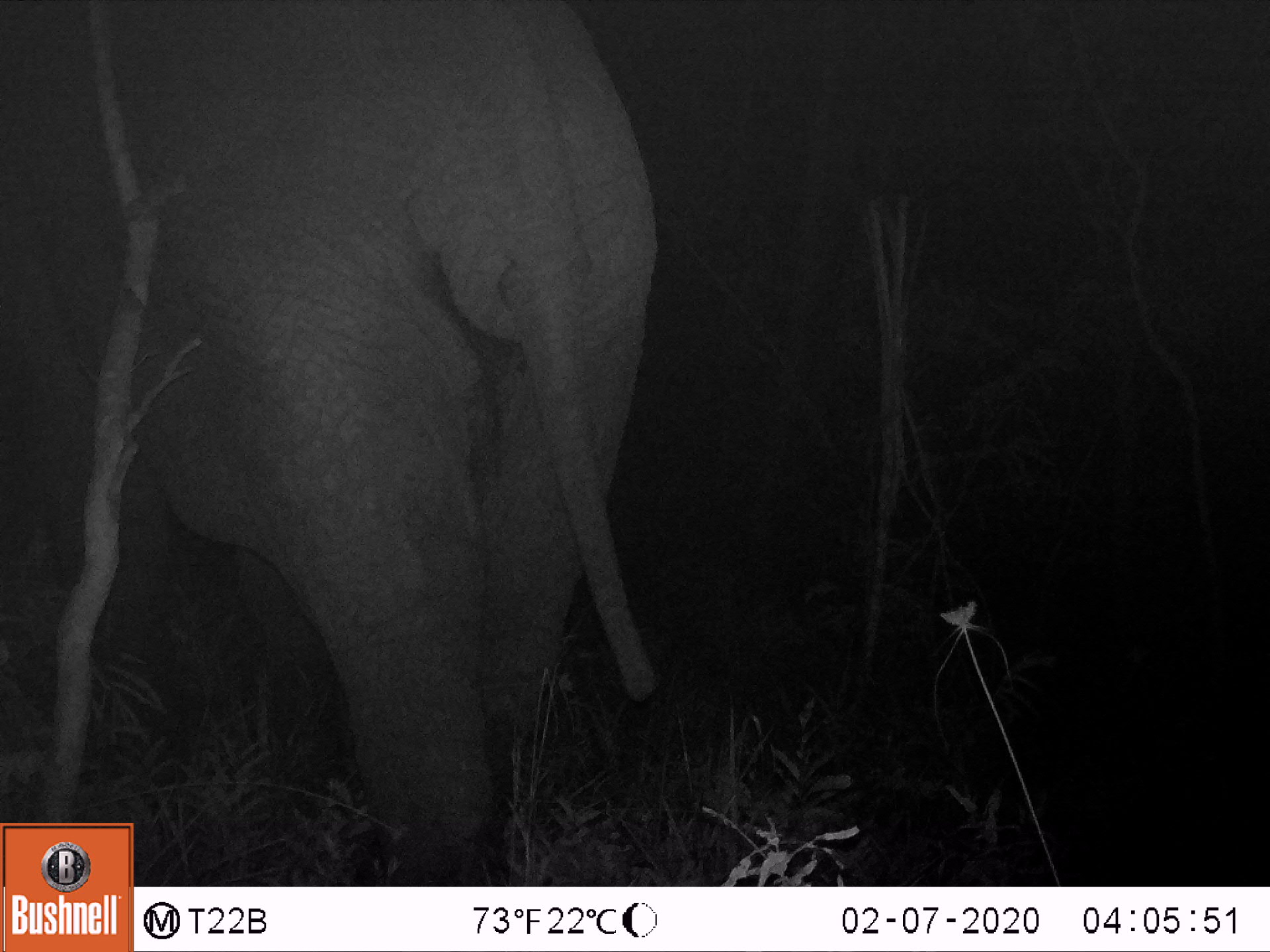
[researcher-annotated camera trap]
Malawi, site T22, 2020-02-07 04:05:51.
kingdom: Animalia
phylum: Chordata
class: Mammalia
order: Proboscidea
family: Elephantidae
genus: Loxodonta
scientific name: Loxodonta africana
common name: african savanna elephant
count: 1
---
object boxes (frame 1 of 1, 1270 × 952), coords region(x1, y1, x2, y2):
african savanna elephant: region(0, 0, 697, 819)